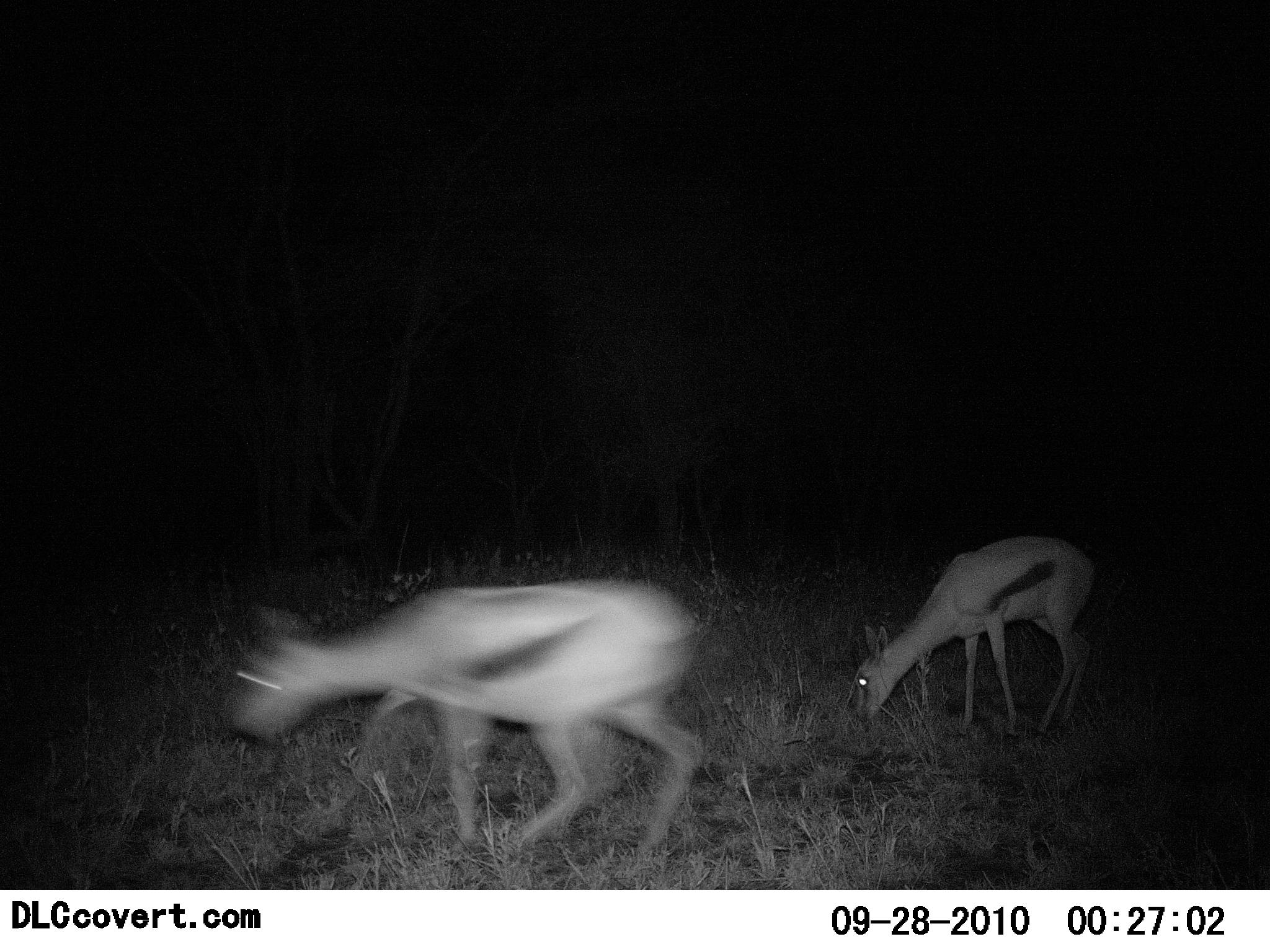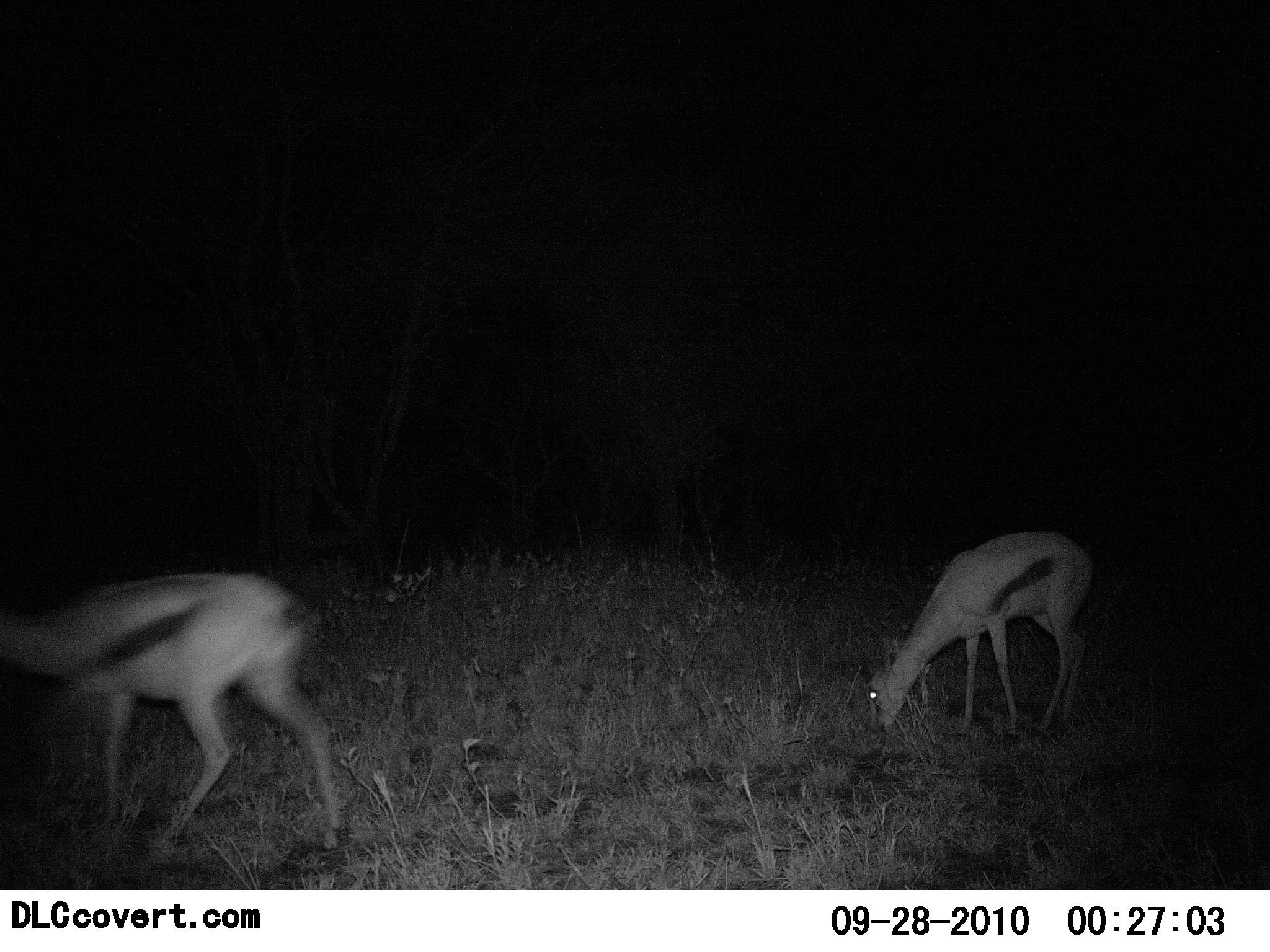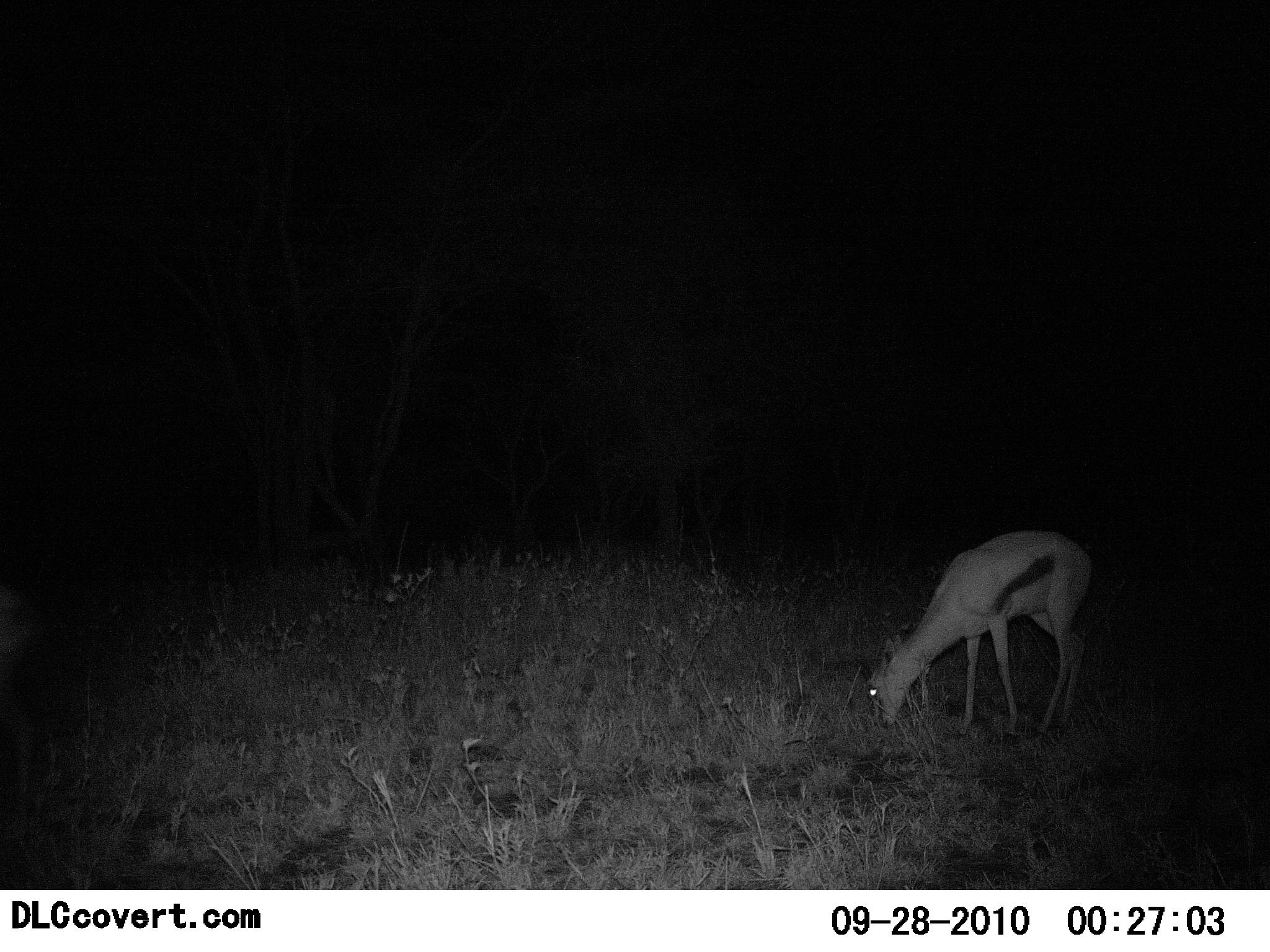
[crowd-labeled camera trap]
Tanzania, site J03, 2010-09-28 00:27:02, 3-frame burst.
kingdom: Animalia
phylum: Chordata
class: Mammalia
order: Artiodactyla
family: Bovidae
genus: Eudorcas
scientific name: Eudorcas thomsonii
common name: thomson's gazelle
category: gazellethomsons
Gazellethomsons (thomson's gazelle) (Eudorcas thomsonii), count 2. Behavior (volunteer vote fractions): standing 7%, resting 0%, moving 86%, interacting 0%. Young present (vote fraction): 14%. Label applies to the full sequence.